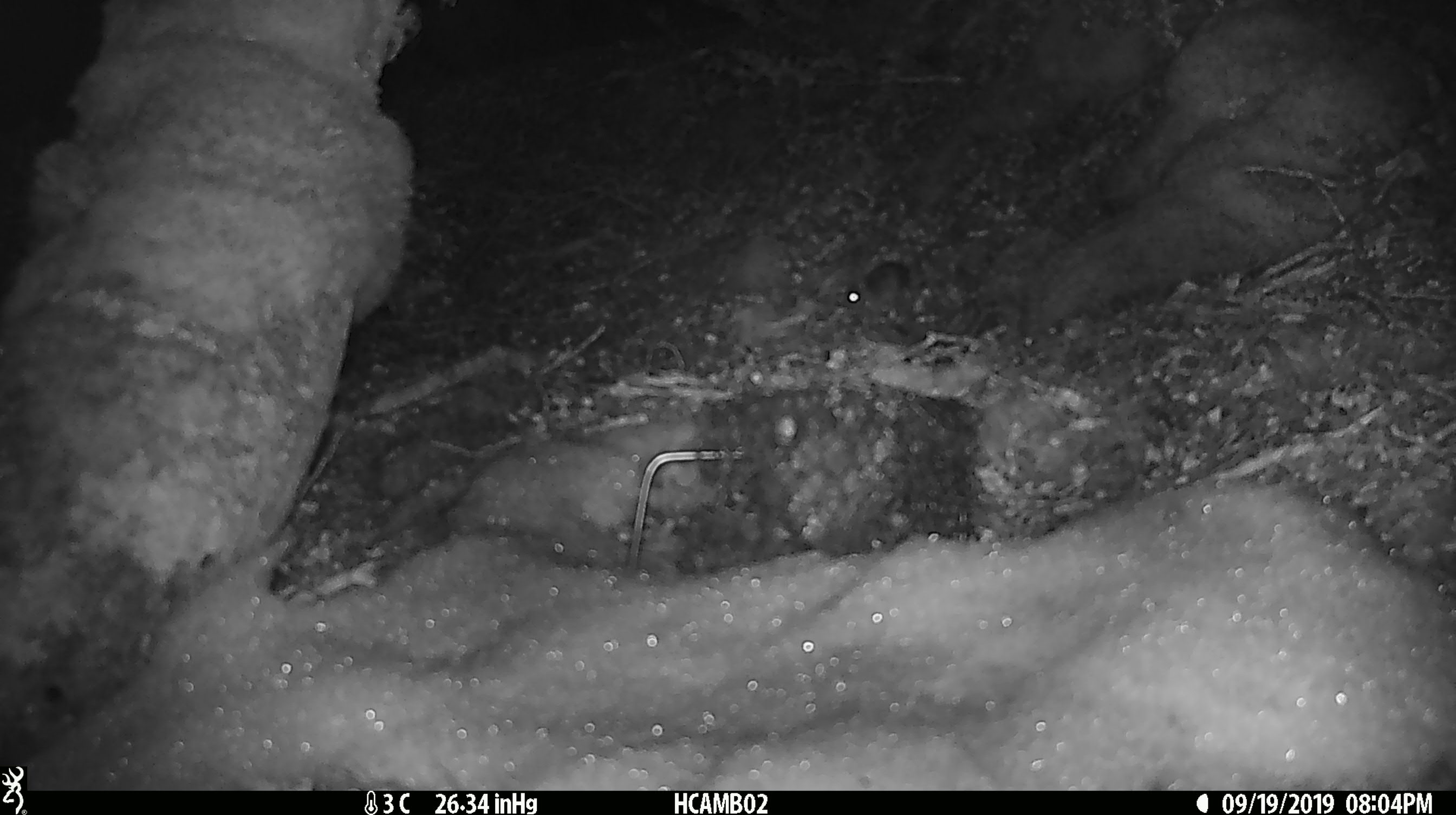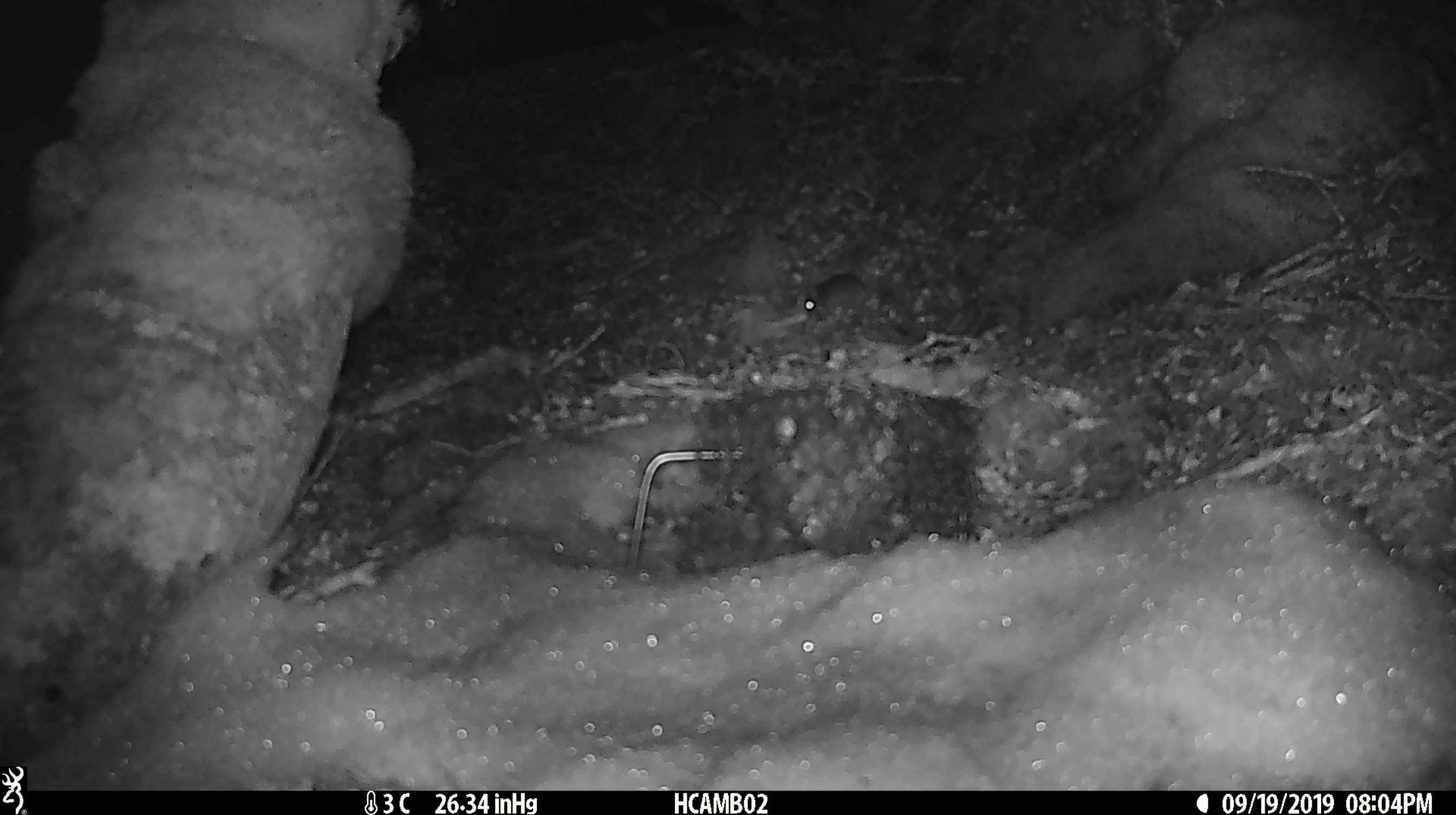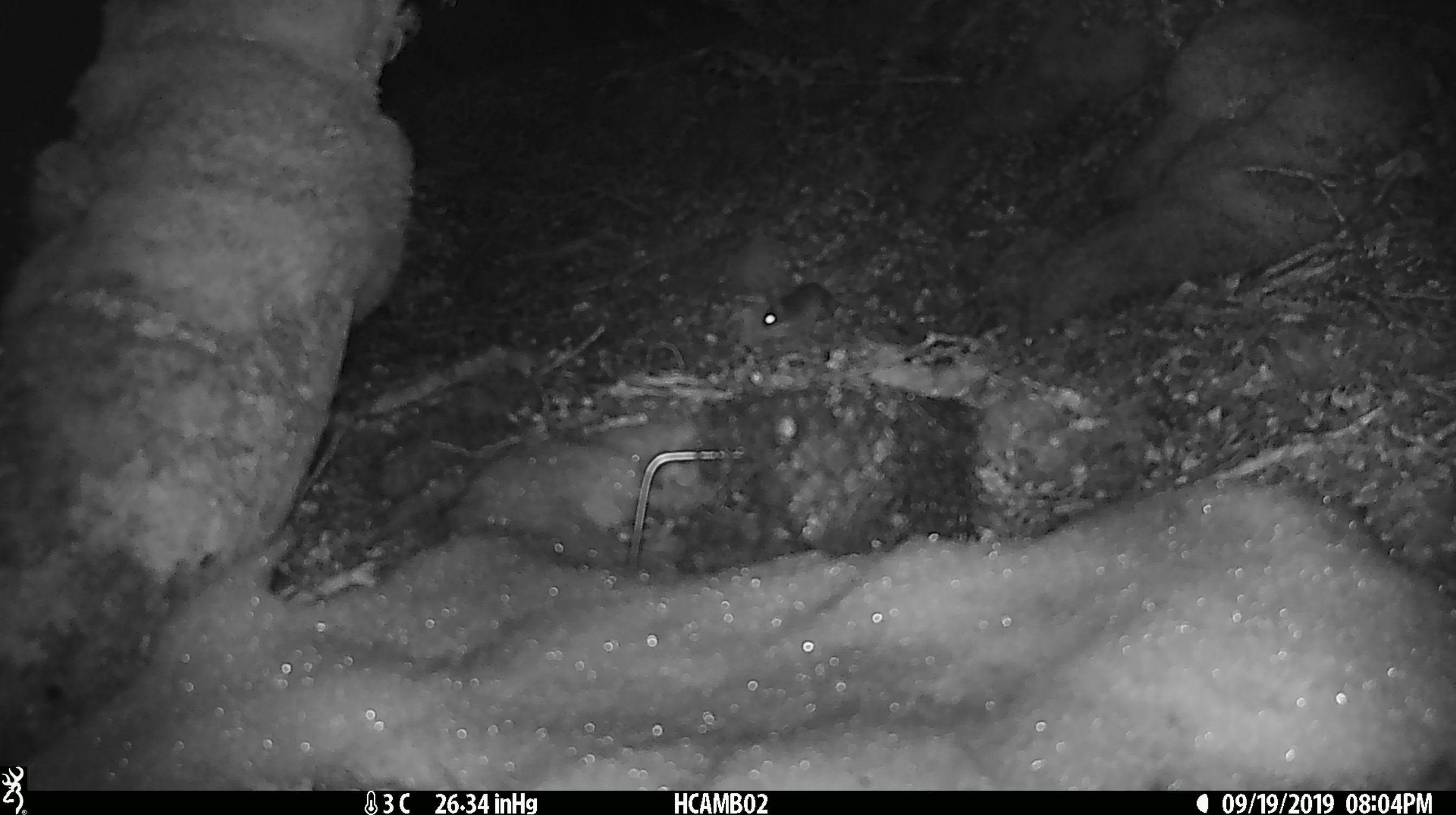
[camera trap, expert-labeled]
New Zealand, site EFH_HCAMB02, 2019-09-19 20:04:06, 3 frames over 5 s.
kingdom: Animalia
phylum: Chordata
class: Mammalia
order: Rodentia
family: Muridae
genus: Mus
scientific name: Mus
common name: mouse